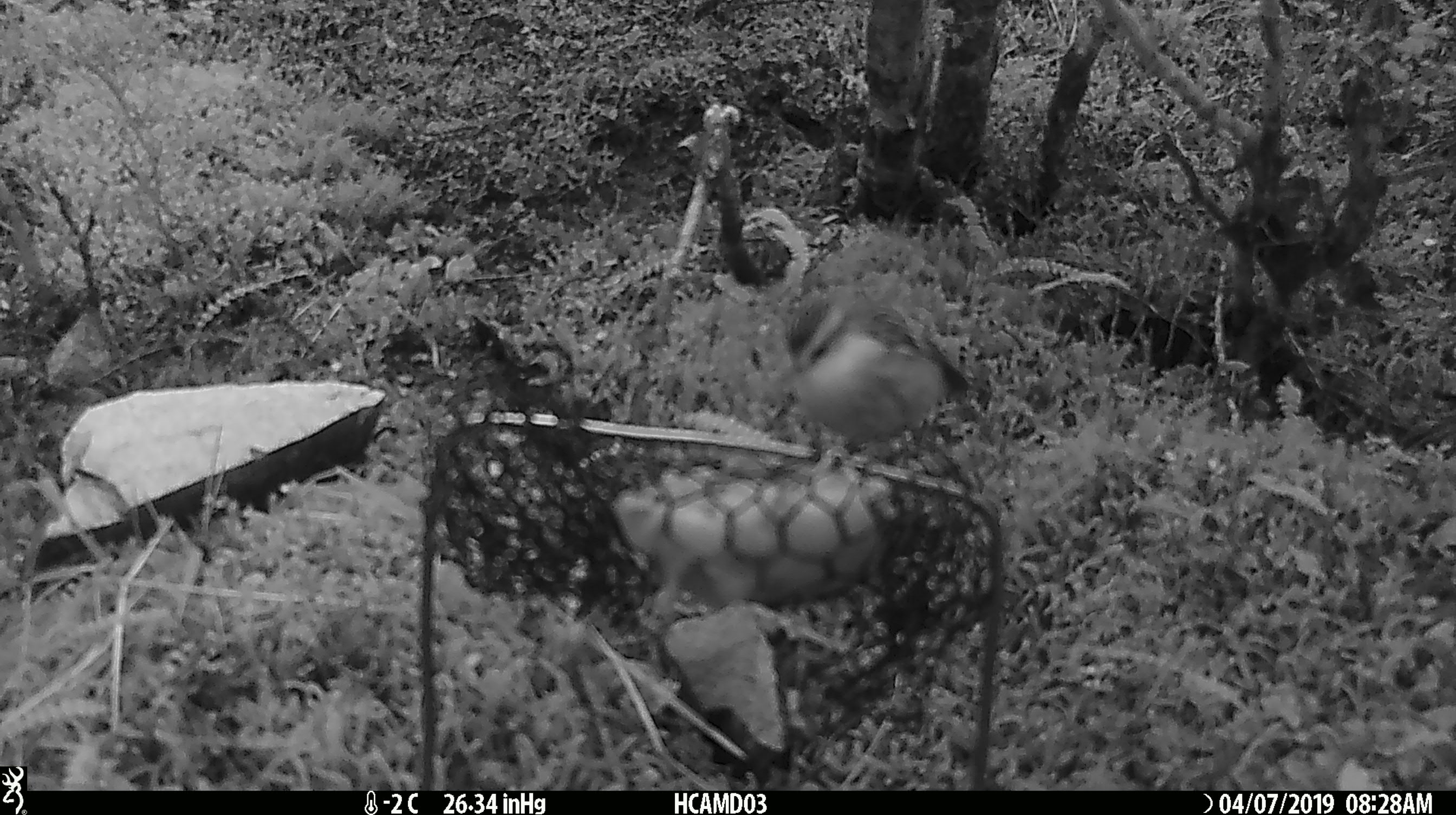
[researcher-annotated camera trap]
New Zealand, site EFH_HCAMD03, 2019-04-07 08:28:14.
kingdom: Animalia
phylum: Chordata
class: Aves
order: Passeriformes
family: Acanthisittidae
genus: Acanthisitta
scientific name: Acanthisitta chloris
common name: rifleman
Rifleman (Acanthisitta chloris).